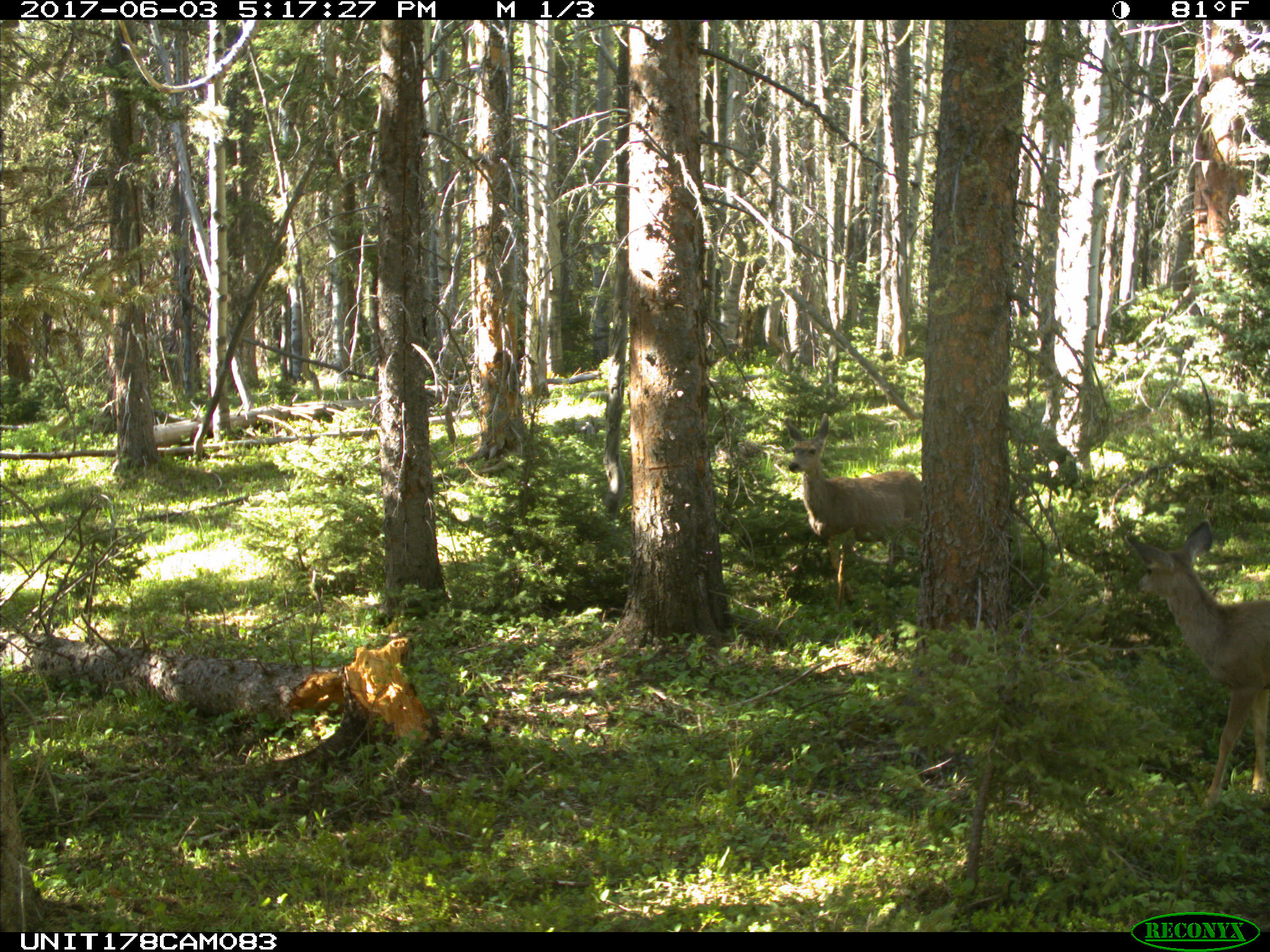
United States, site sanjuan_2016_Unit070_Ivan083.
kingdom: Animalia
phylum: Chordata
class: Mammalia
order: Artiodactyla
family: Cervidae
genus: Odocoileus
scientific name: Odocoileus hemionus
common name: mule deer